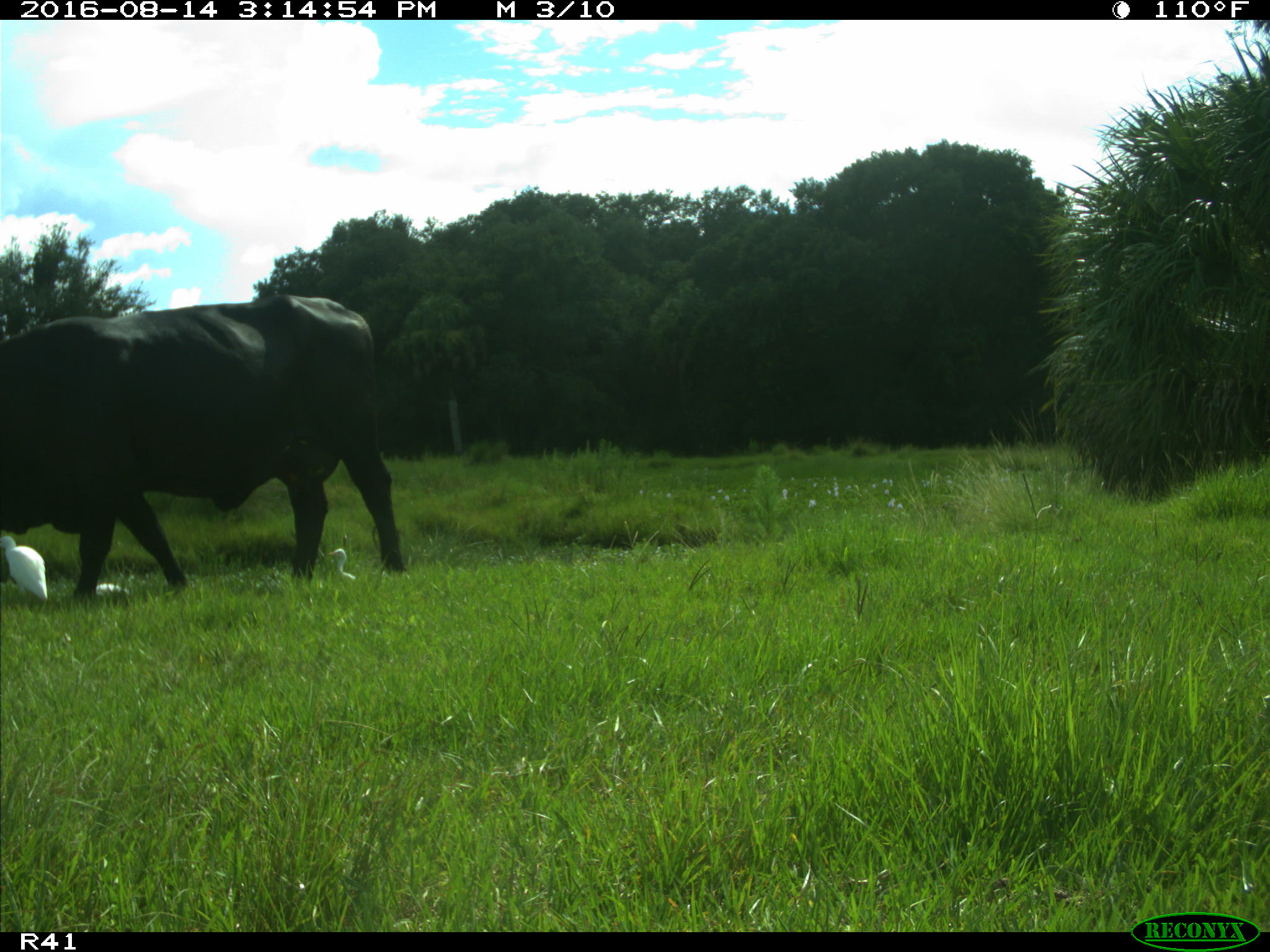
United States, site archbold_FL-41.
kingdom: Animalia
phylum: Chordata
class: Mammalia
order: Artiodactyla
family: Bovidae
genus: Bos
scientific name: Bos taurus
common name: domestic cow